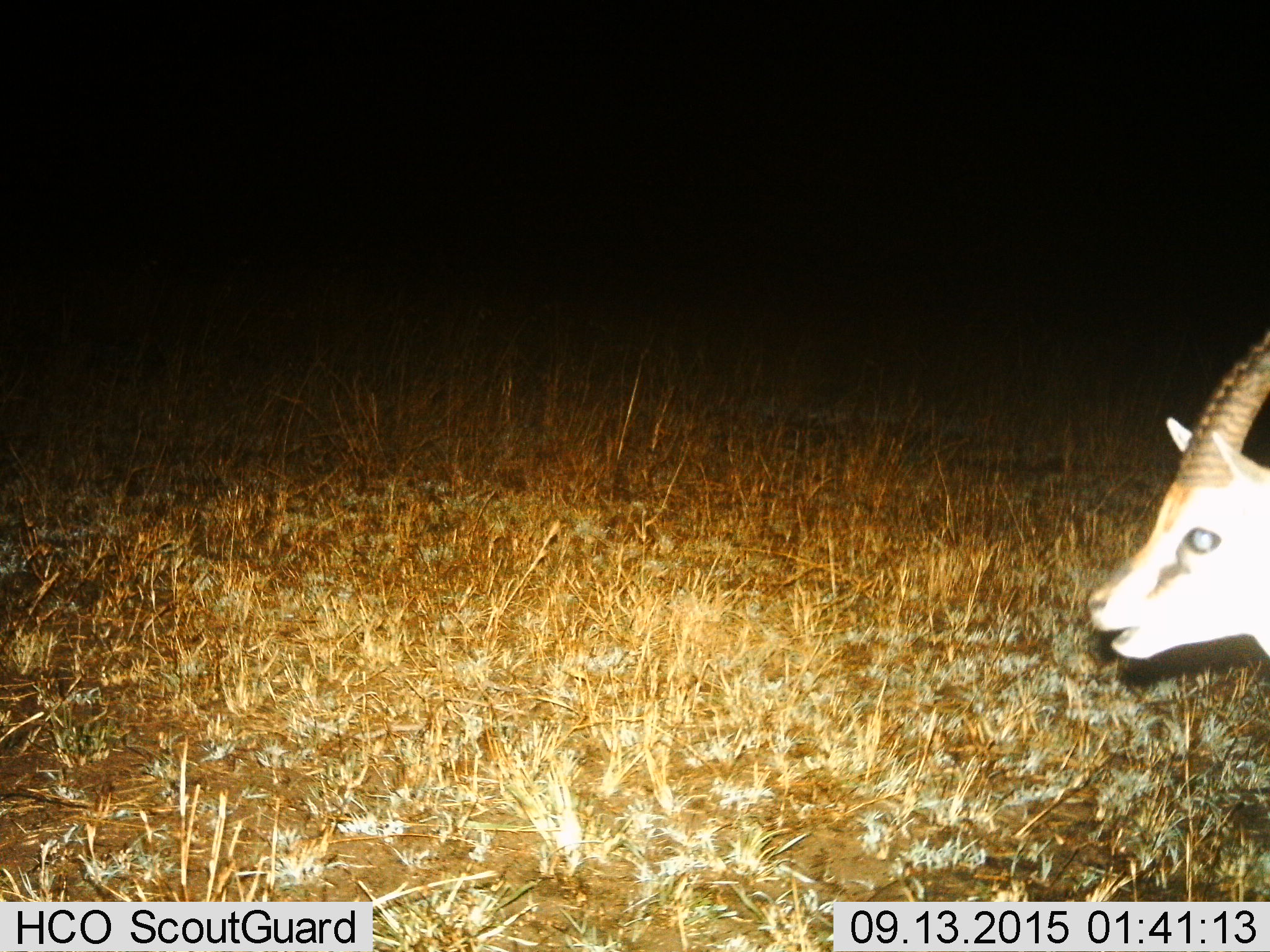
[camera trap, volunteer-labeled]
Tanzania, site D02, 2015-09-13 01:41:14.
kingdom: Animalia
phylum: Chordata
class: Mammalia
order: Artiodactyla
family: Bovidae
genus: Eudorcas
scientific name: Eudorcas thomsonii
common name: thomson's gazelle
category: gazellethomsons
Gazellethomsons (thomson's gazelle) (Eudorcas thomsonii), count 1. Behavior (volunteer vote fractions): standing 85%, resting 0%, moving 15%, interacting 0%. Young present (vote fraction): 8%. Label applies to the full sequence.